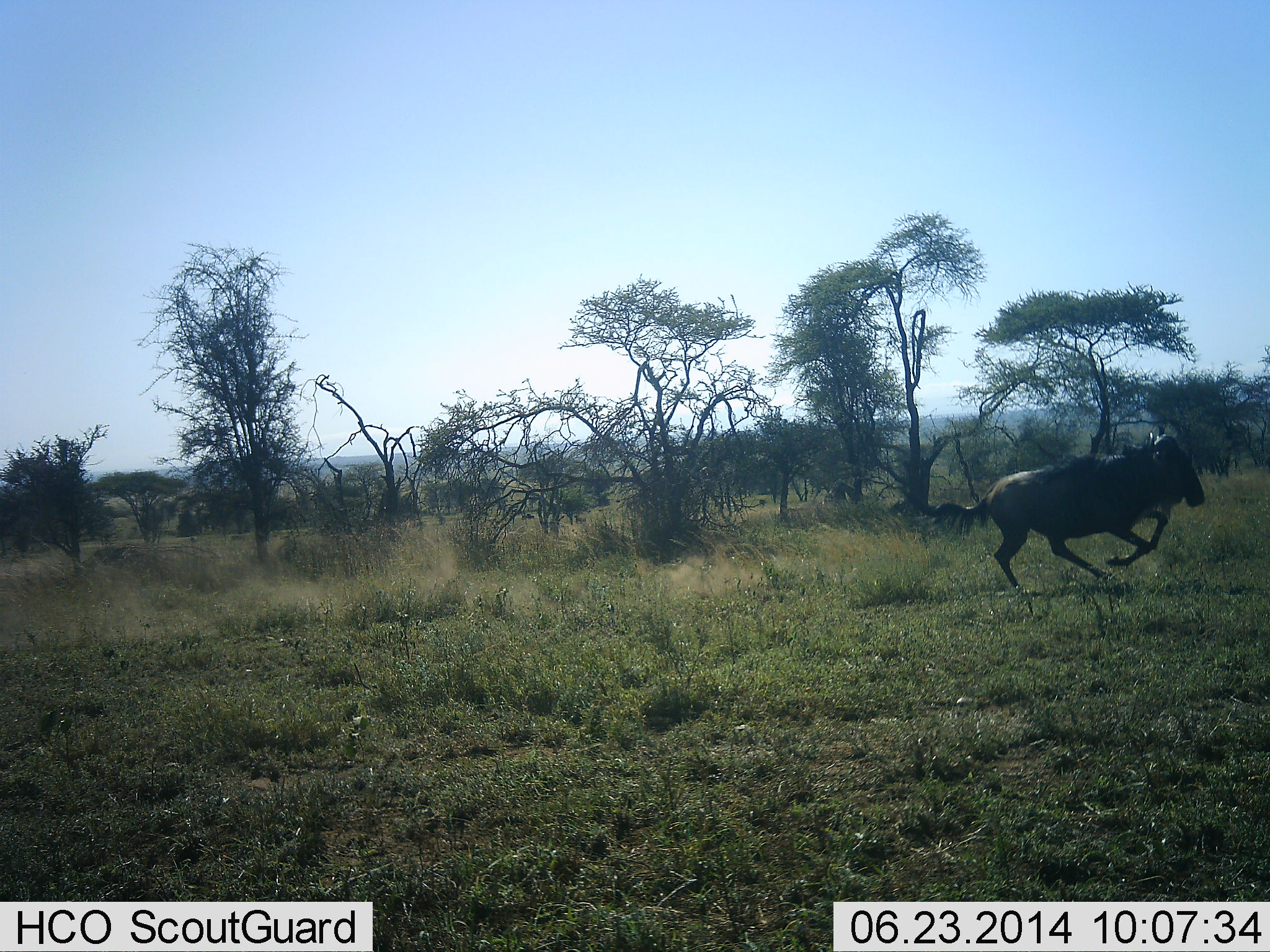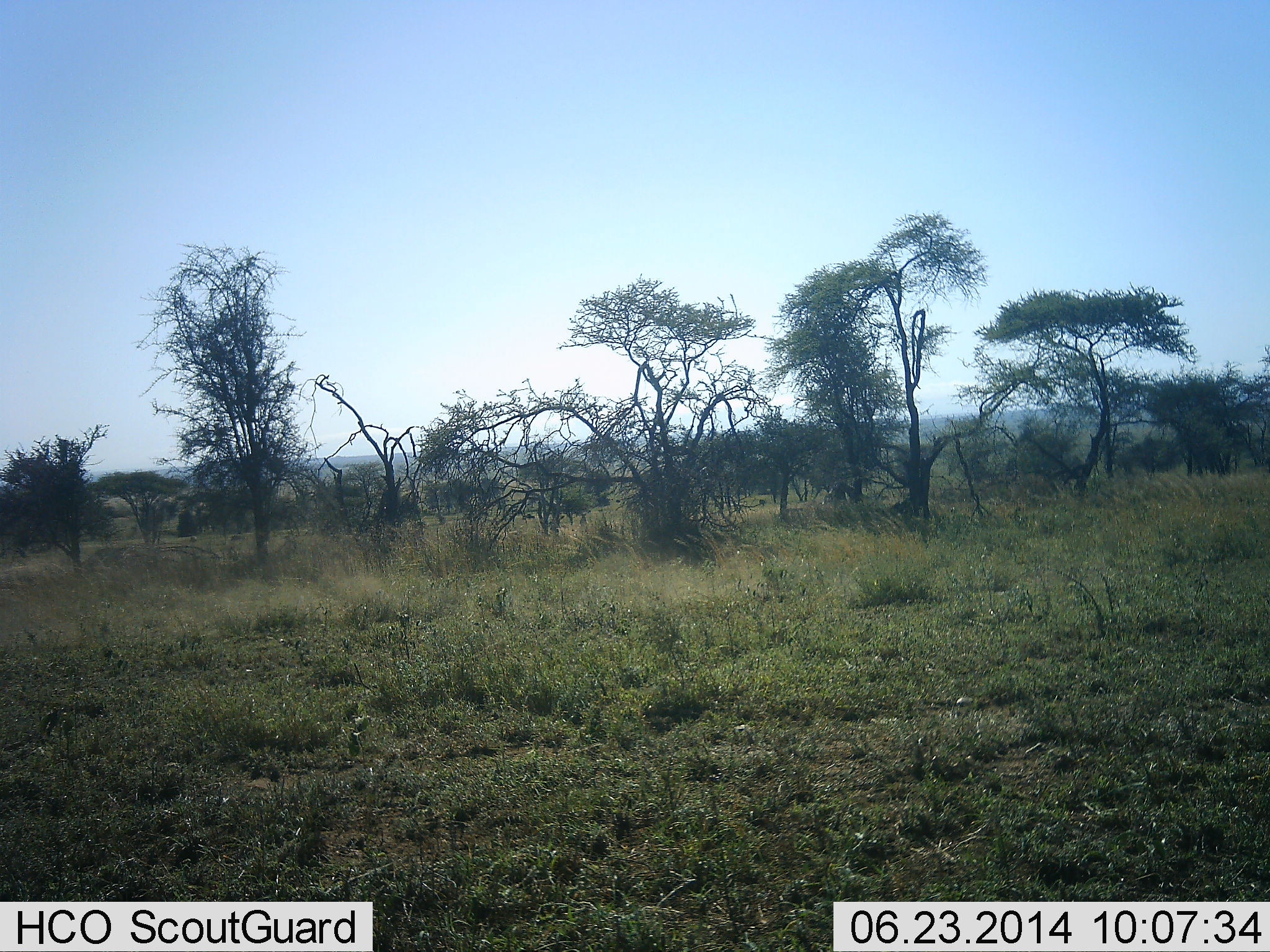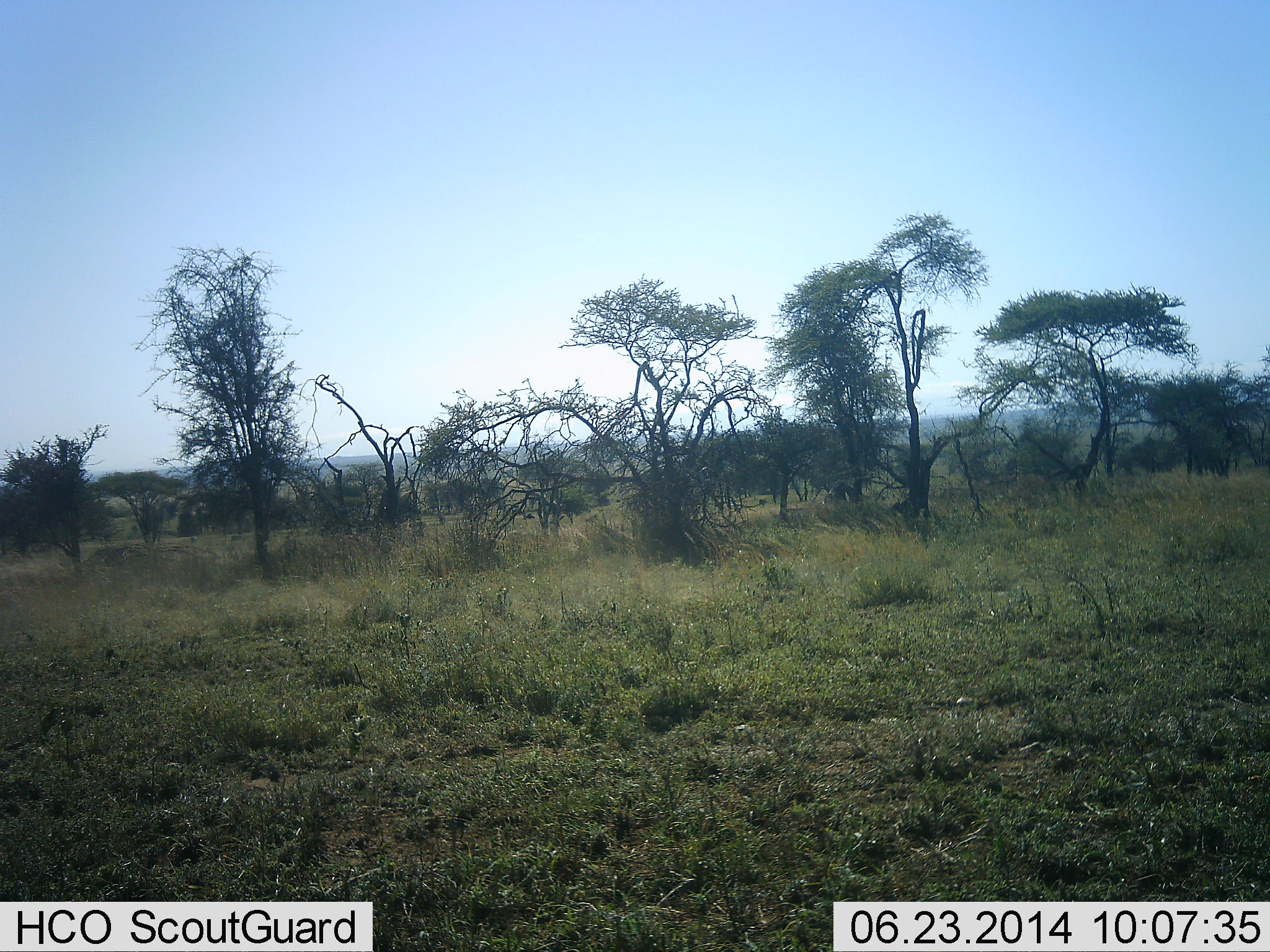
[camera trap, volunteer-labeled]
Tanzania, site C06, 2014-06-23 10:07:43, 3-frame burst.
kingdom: Animalia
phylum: Chordata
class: Mammalia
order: Artiodactyla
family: Bovidae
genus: Connochaetes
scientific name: Connochaetes taurinus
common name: blue wildebeest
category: wildebeest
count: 1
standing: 0%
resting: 0%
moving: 100%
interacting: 0%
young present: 0%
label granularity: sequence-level